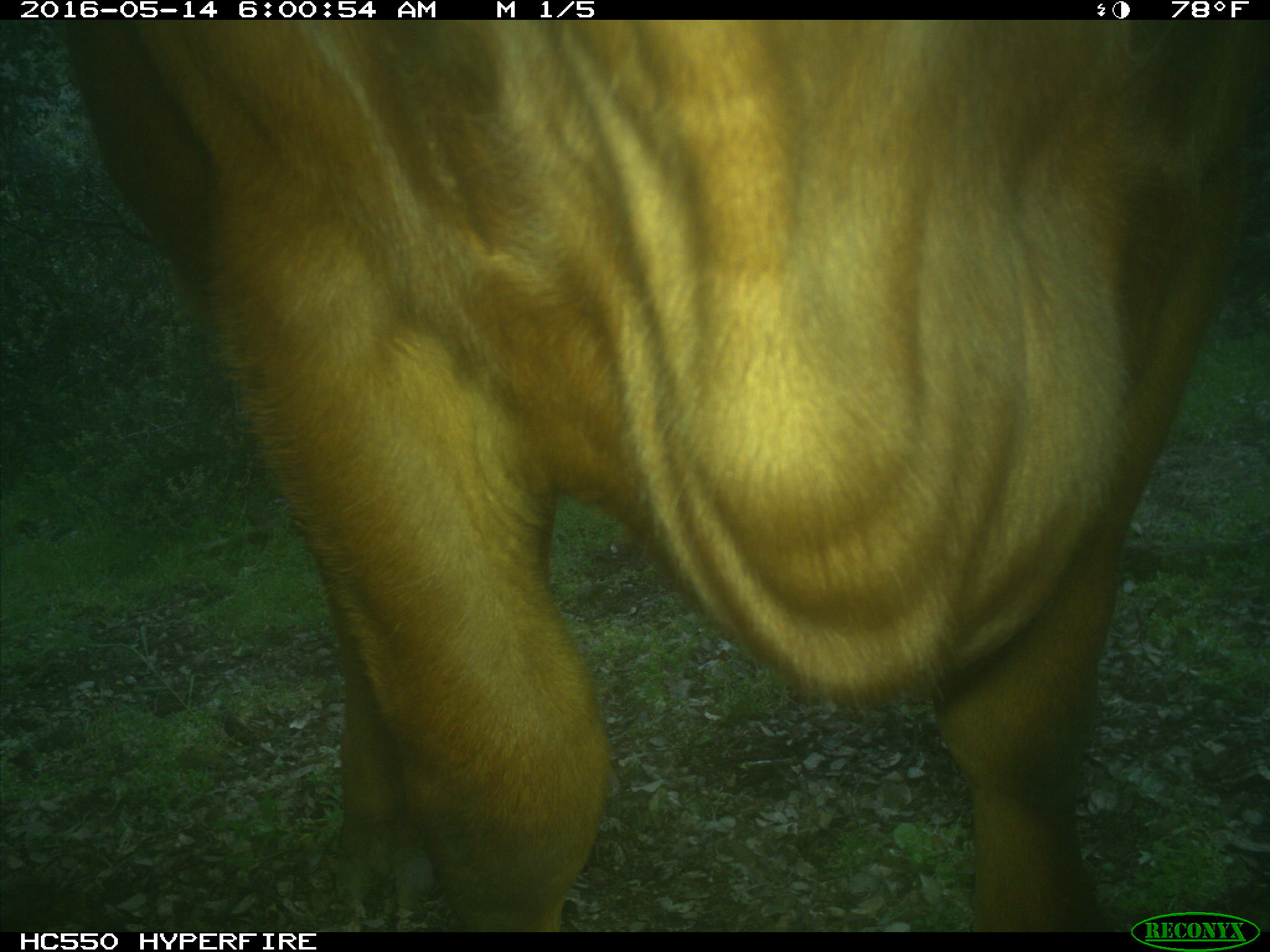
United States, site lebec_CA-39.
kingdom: Animalia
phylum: Chordata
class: Mammalia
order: Artiodactyla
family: Bovidae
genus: Bos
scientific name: Bos taurus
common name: domestic cow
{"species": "Bos taurus (domestic cow)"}